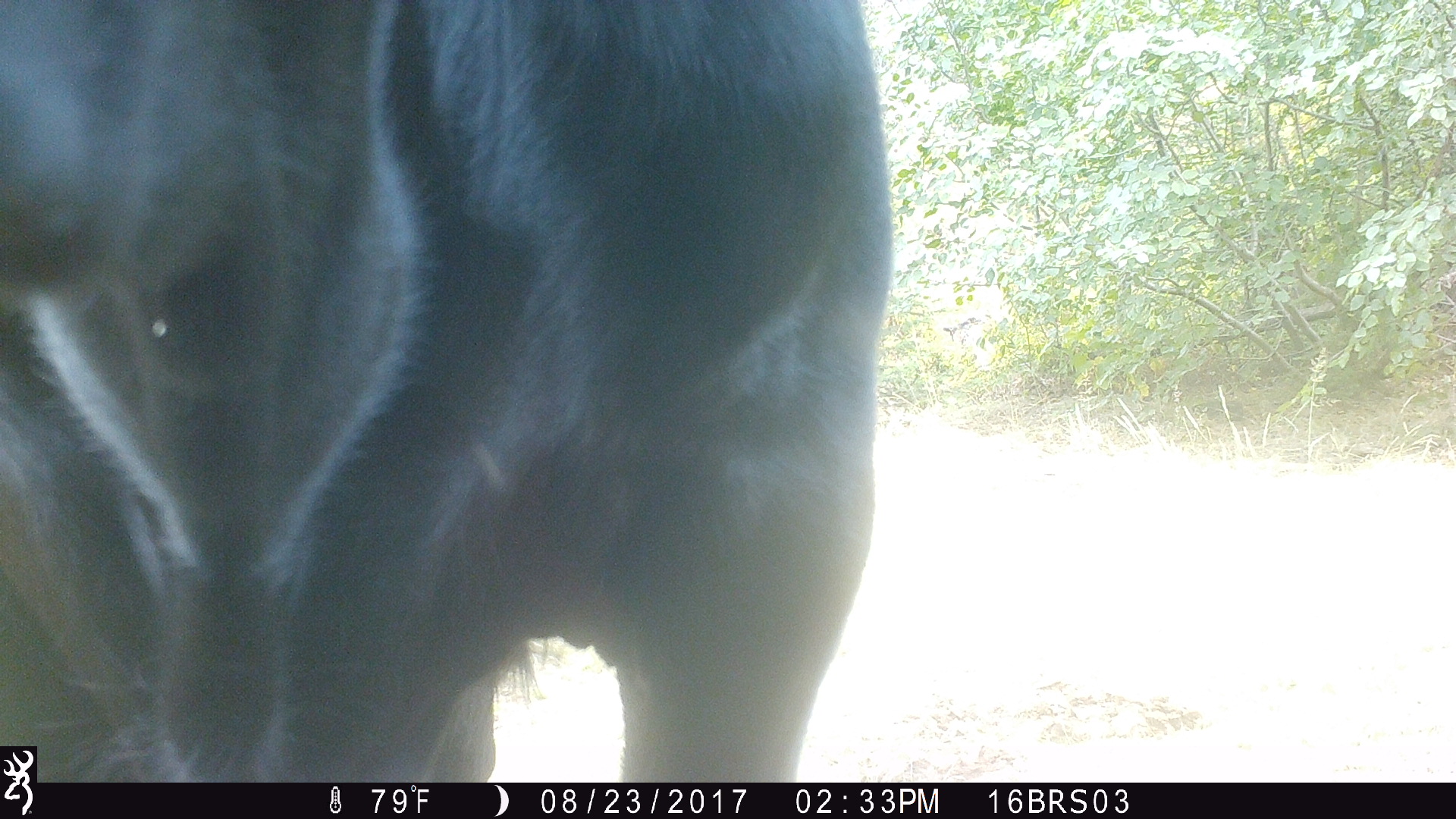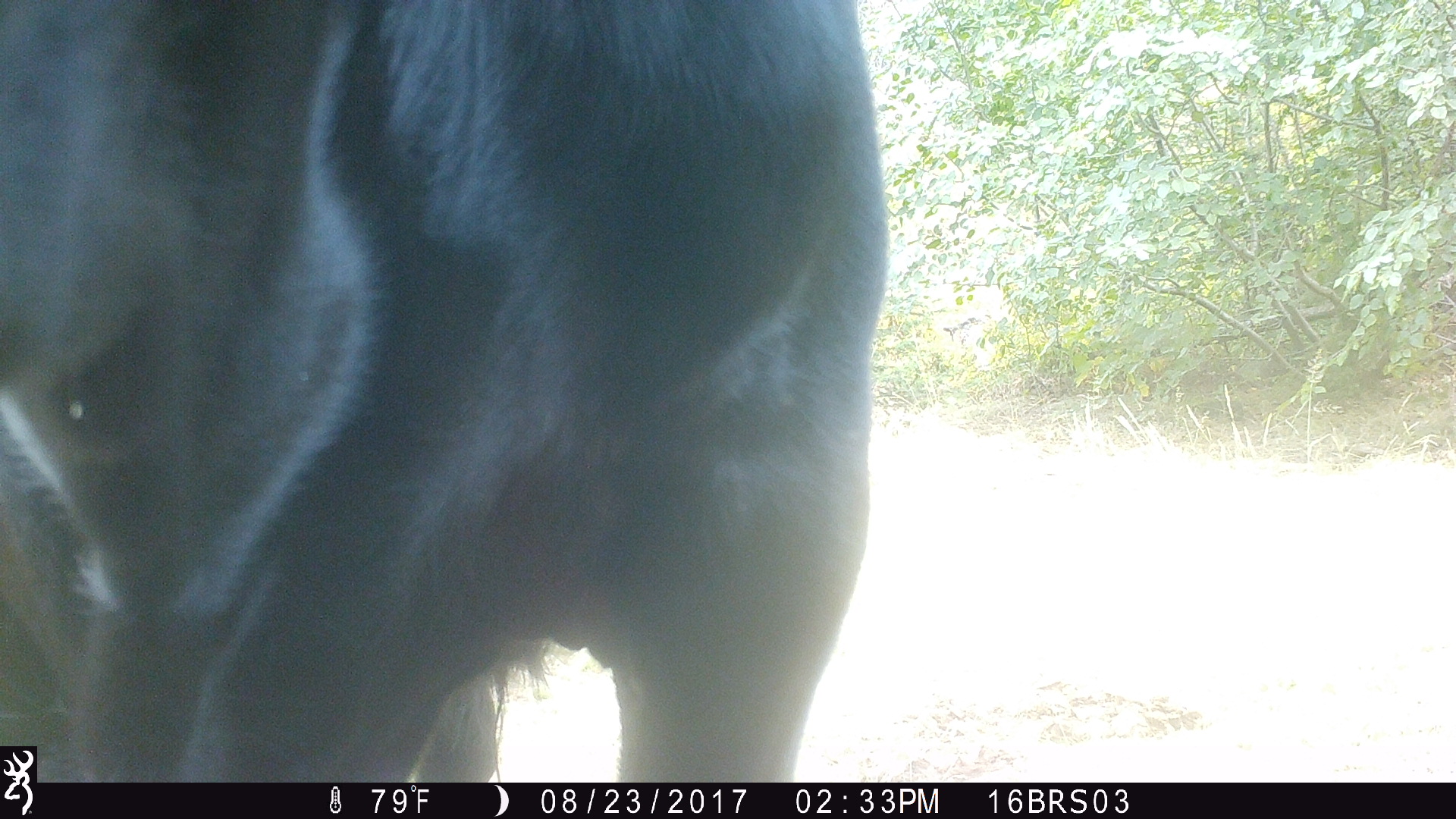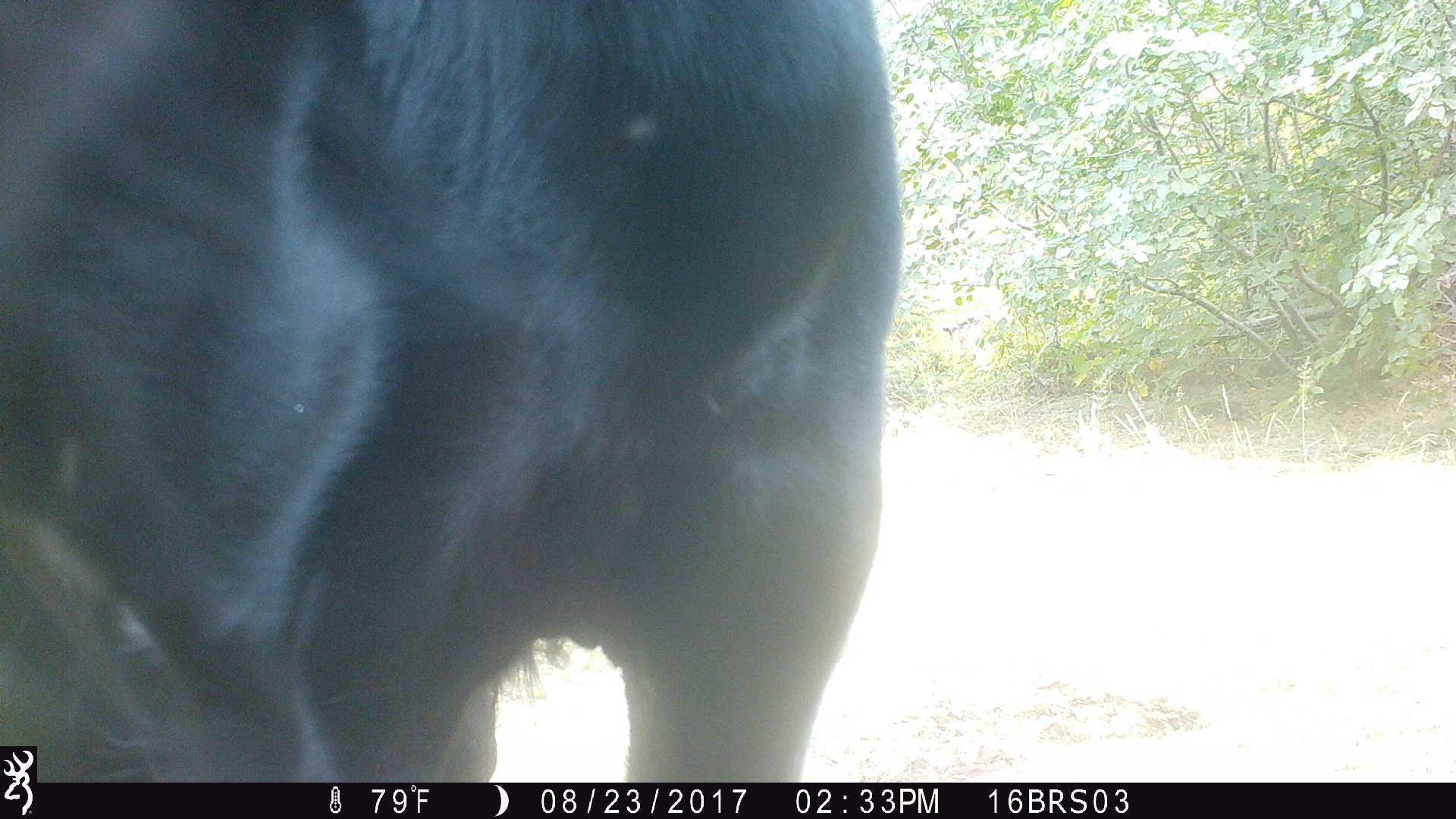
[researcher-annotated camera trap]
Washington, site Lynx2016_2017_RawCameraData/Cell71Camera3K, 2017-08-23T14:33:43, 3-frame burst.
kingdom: Animalia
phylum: Chordata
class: Mammalia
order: Artiodactyla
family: Bovidae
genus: Bos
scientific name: Bos taurus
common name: domestic cattle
Domestic cattle (Bos taurus). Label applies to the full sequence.